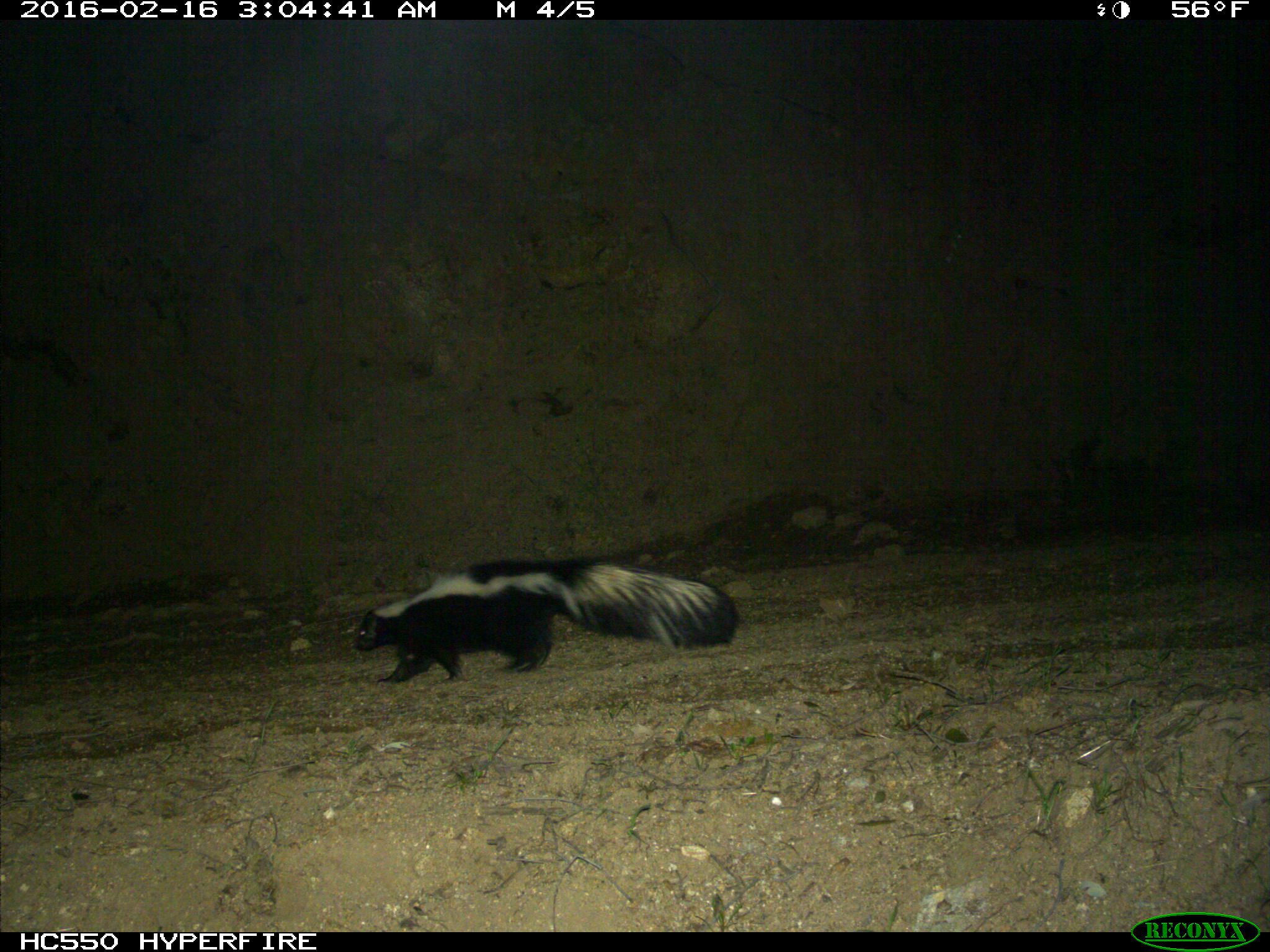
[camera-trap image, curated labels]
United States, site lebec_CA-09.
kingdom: Animalia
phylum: Chordata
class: Mammalia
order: Carnivora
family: Mephitidae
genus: Mephitis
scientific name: Mephitis mephitis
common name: striped skunk